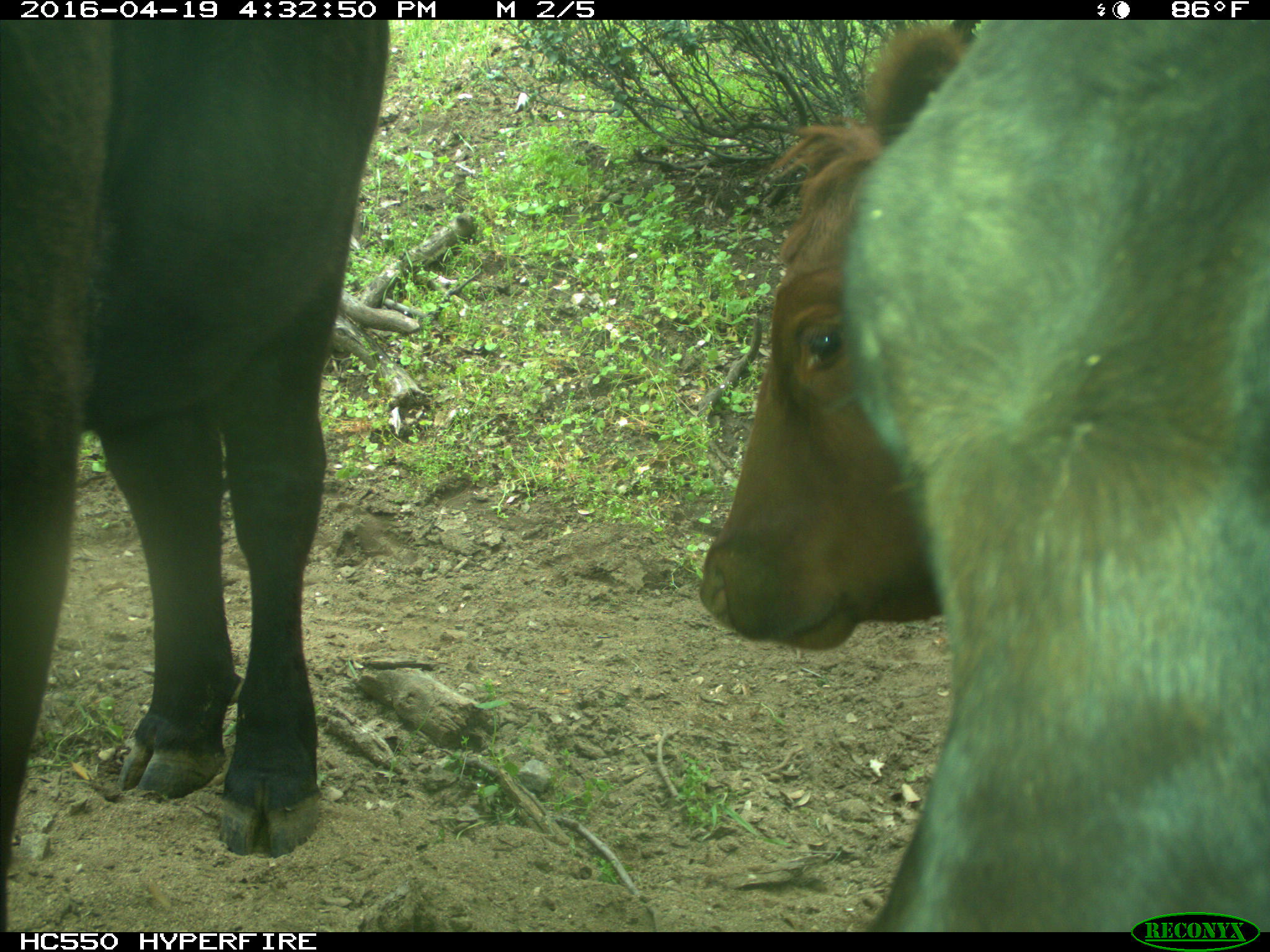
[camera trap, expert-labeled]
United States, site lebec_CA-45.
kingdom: Animalia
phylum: Chordata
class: Mammalia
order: Artiodactyla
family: Bovidae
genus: Bos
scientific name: Bos taurus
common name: domestic cow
Bos taurus (domestic cow).